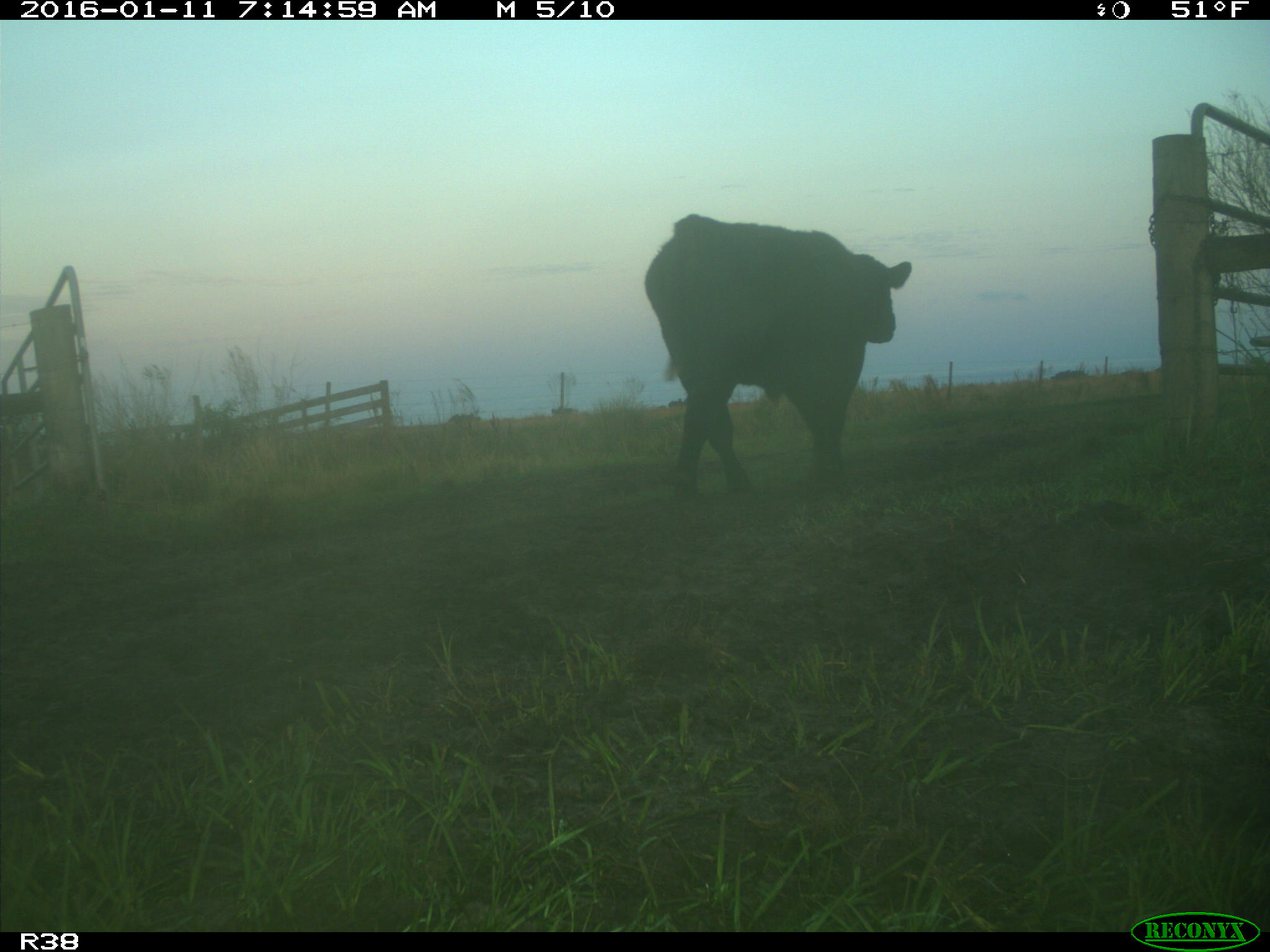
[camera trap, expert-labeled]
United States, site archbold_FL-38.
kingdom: Animalia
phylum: Chordata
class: Mammalia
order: Artiodactyla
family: Bovidae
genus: Bos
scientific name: Bos taurus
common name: domestic cow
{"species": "Bos taurus (domestic cow)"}